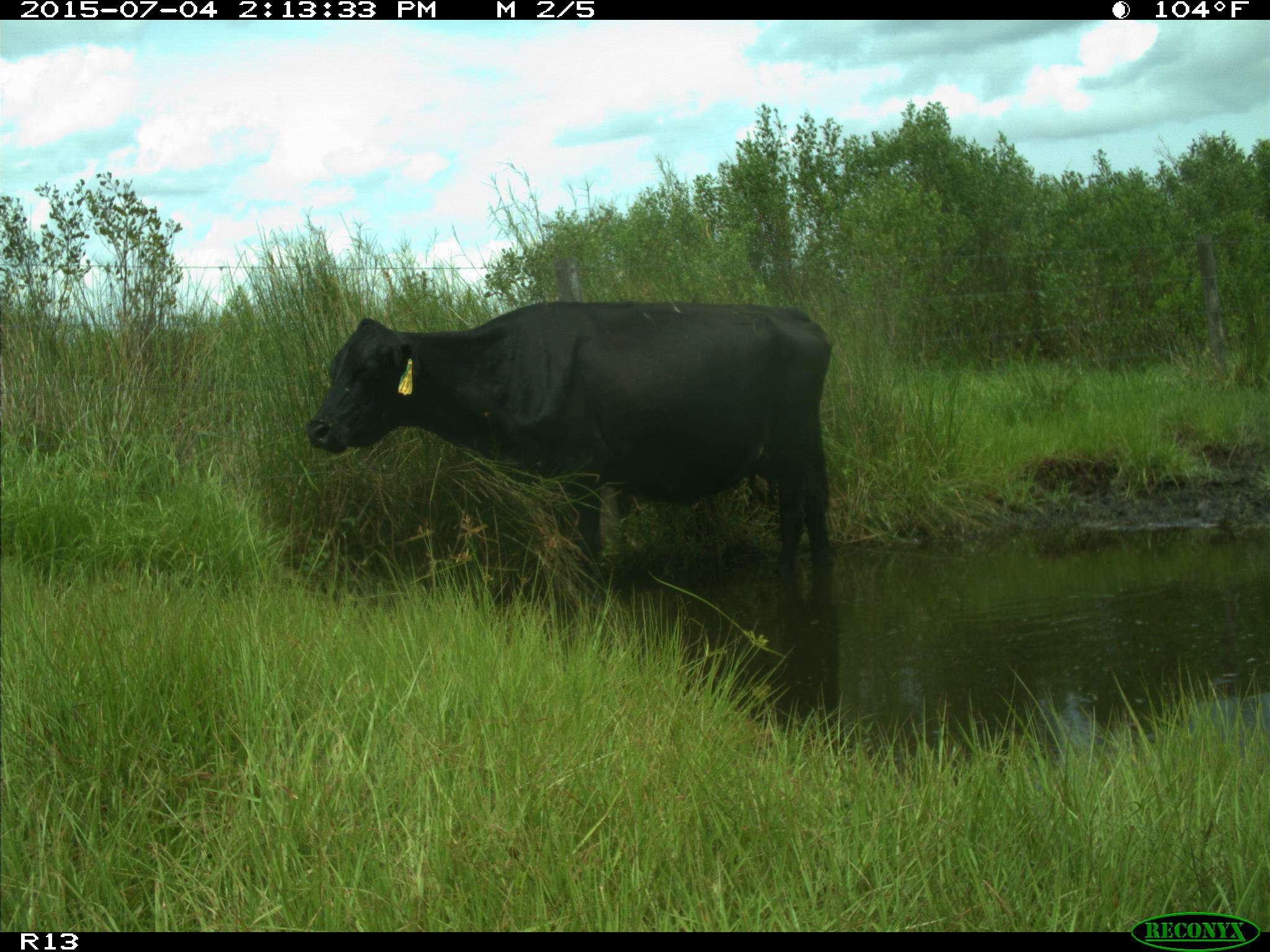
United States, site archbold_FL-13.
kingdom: Animalia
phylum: Chordata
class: Mammalia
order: Artiodactyla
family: Bovidae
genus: Bos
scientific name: Bos taurus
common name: domestic cow